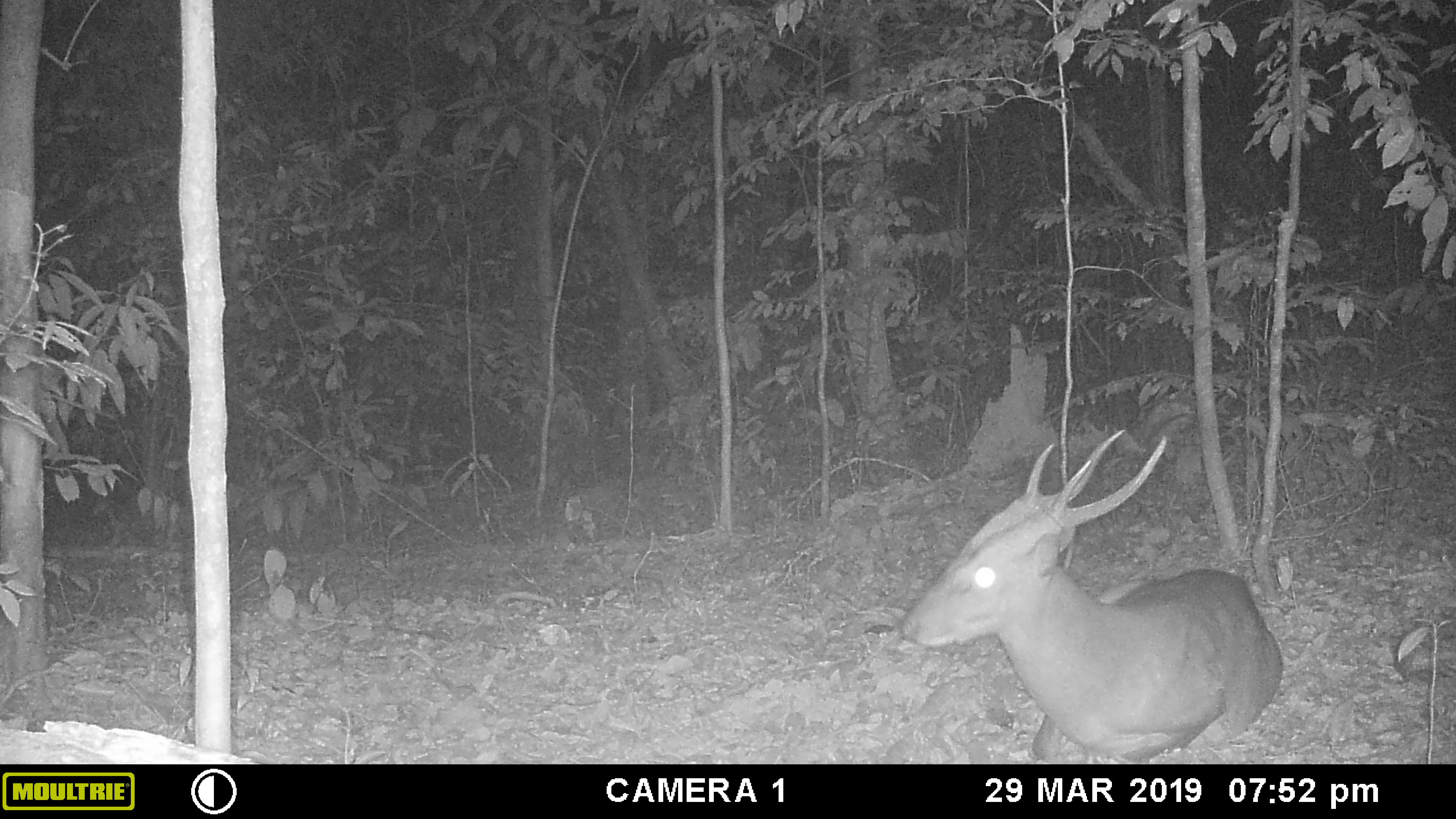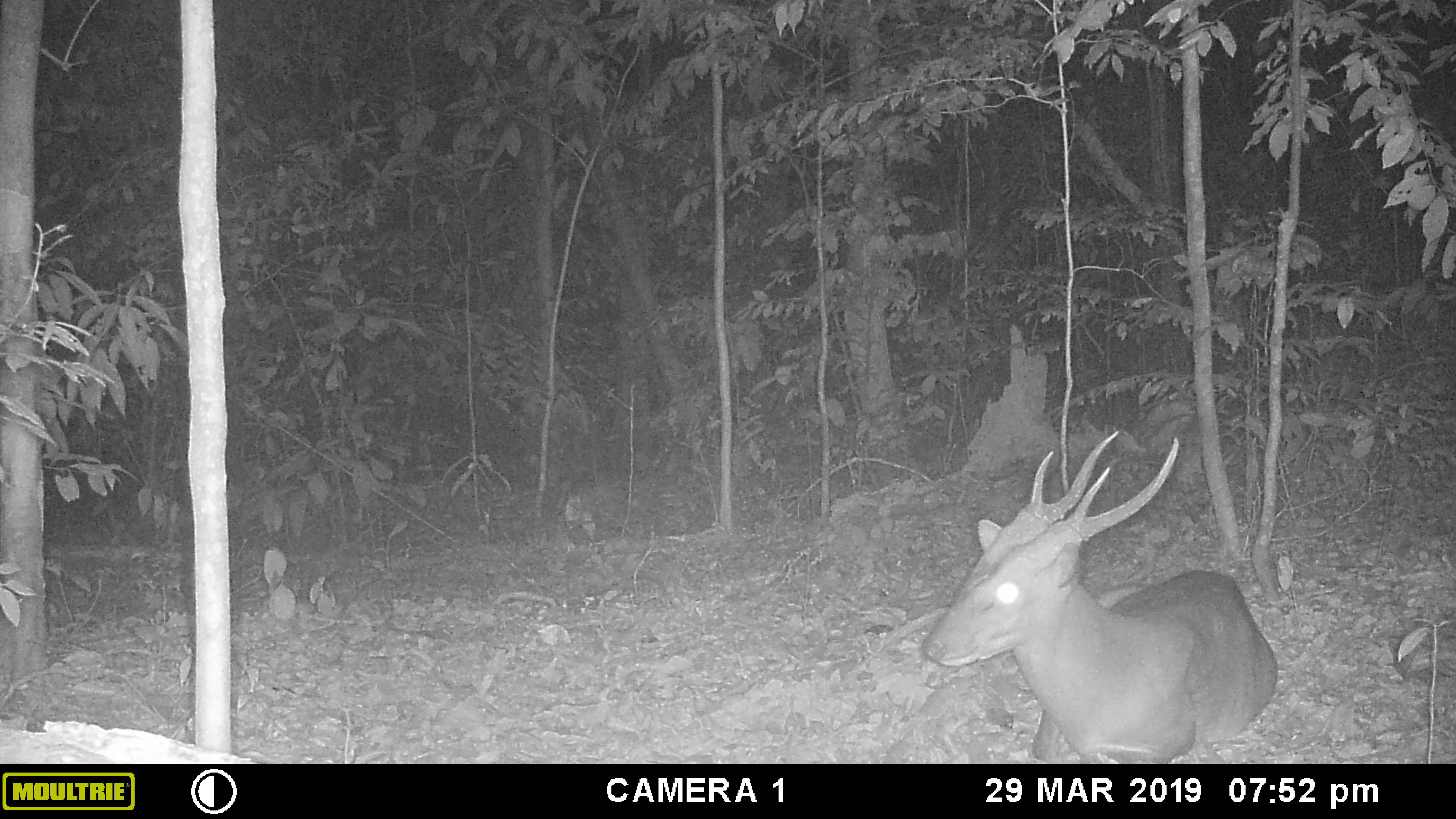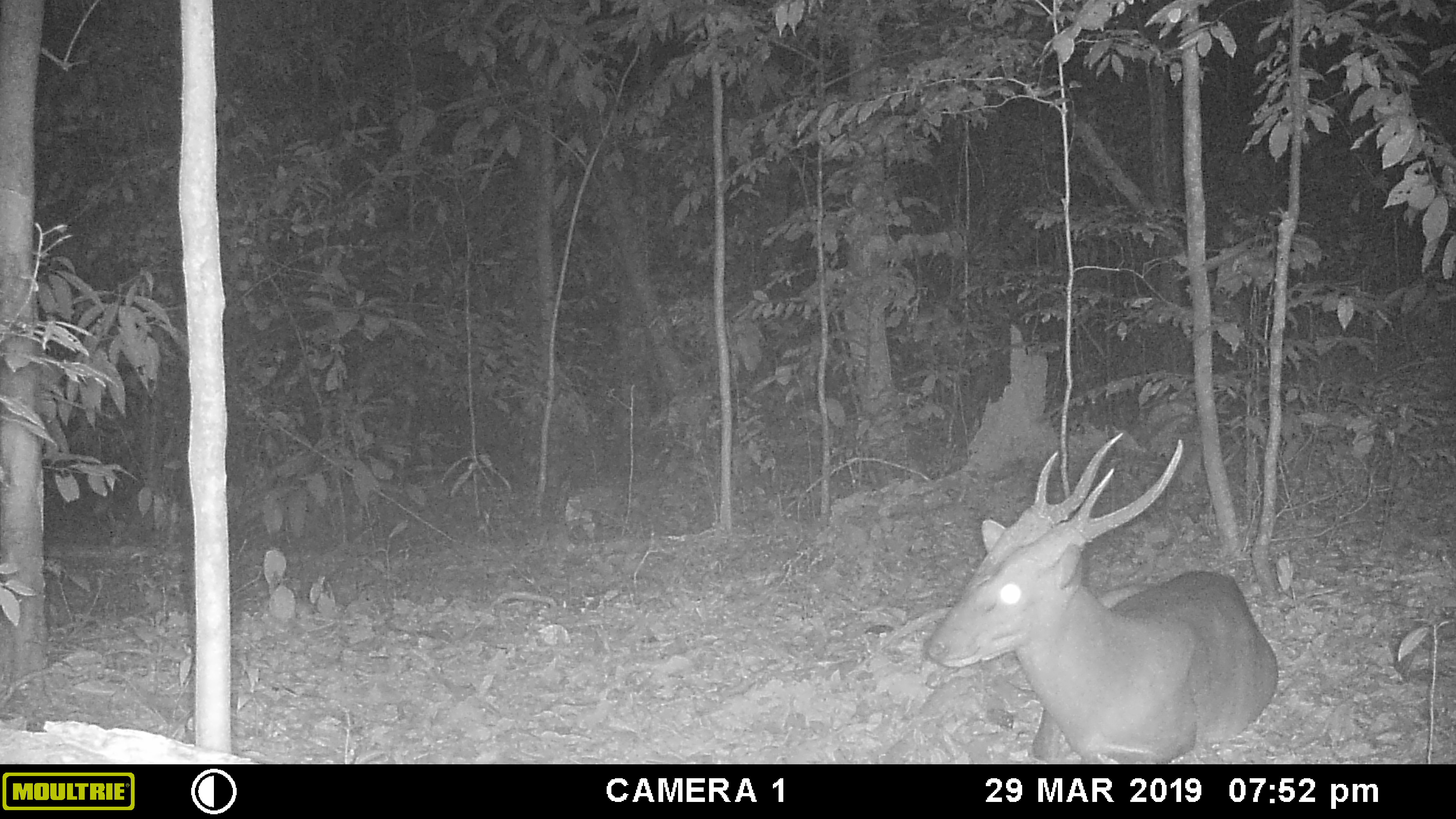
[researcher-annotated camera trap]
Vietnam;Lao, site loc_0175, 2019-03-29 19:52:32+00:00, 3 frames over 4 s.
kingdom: Animalia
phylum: Chordata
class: Mammalia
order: Artiodactyla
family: Cervidae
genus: Muntiacus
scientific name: Muntiacus vuquangensis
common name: large-antlered muntjac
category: large antlered muntjac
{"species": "large antlered muntjac (large-antlered muntjac) (Muntiacus vuquangensis)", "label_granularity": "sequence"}